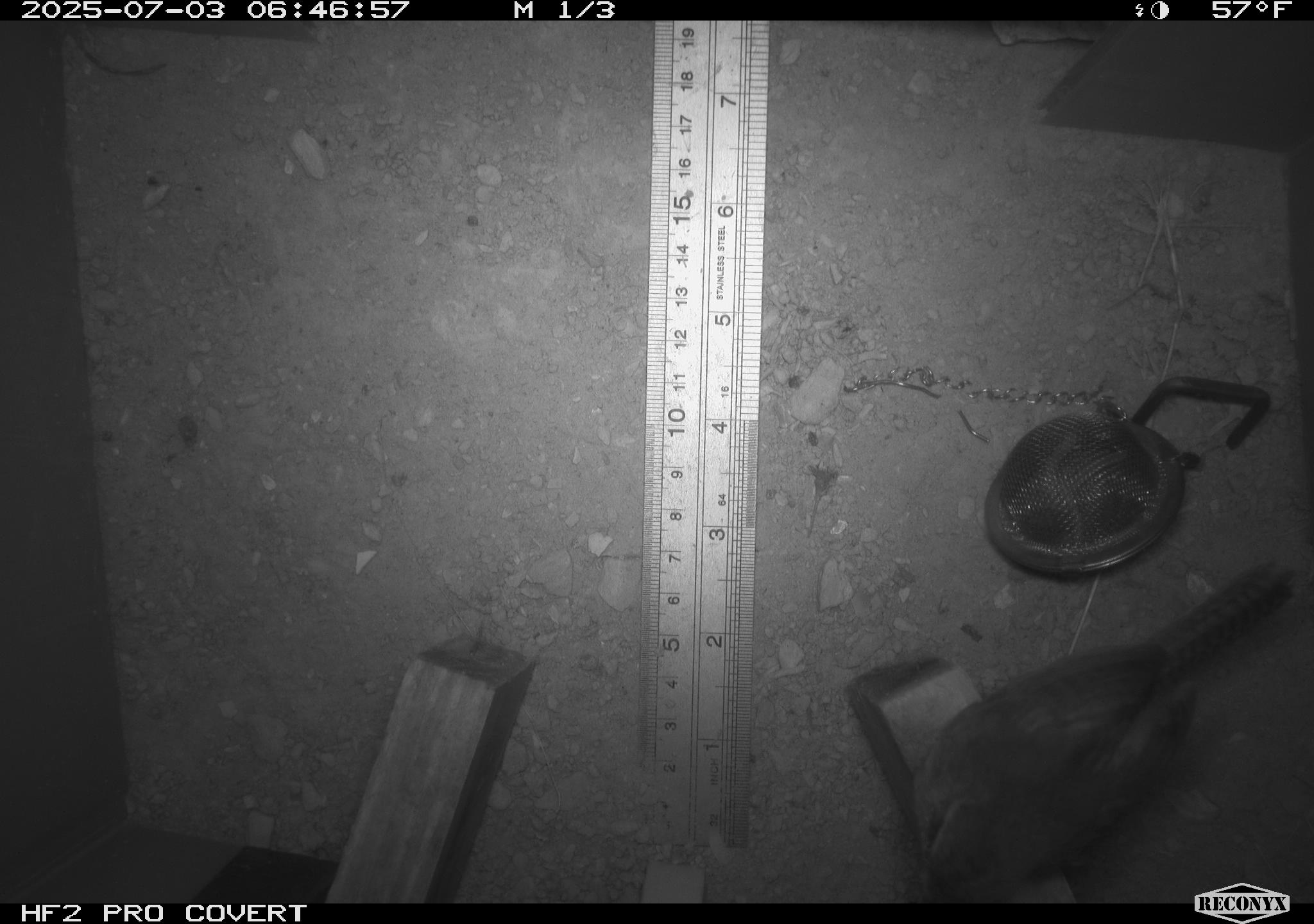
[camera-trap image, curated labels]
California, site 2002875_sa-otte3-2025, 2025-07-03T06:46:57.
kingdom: Animalia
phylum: Chordata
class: Aves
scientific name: Aves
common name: bird